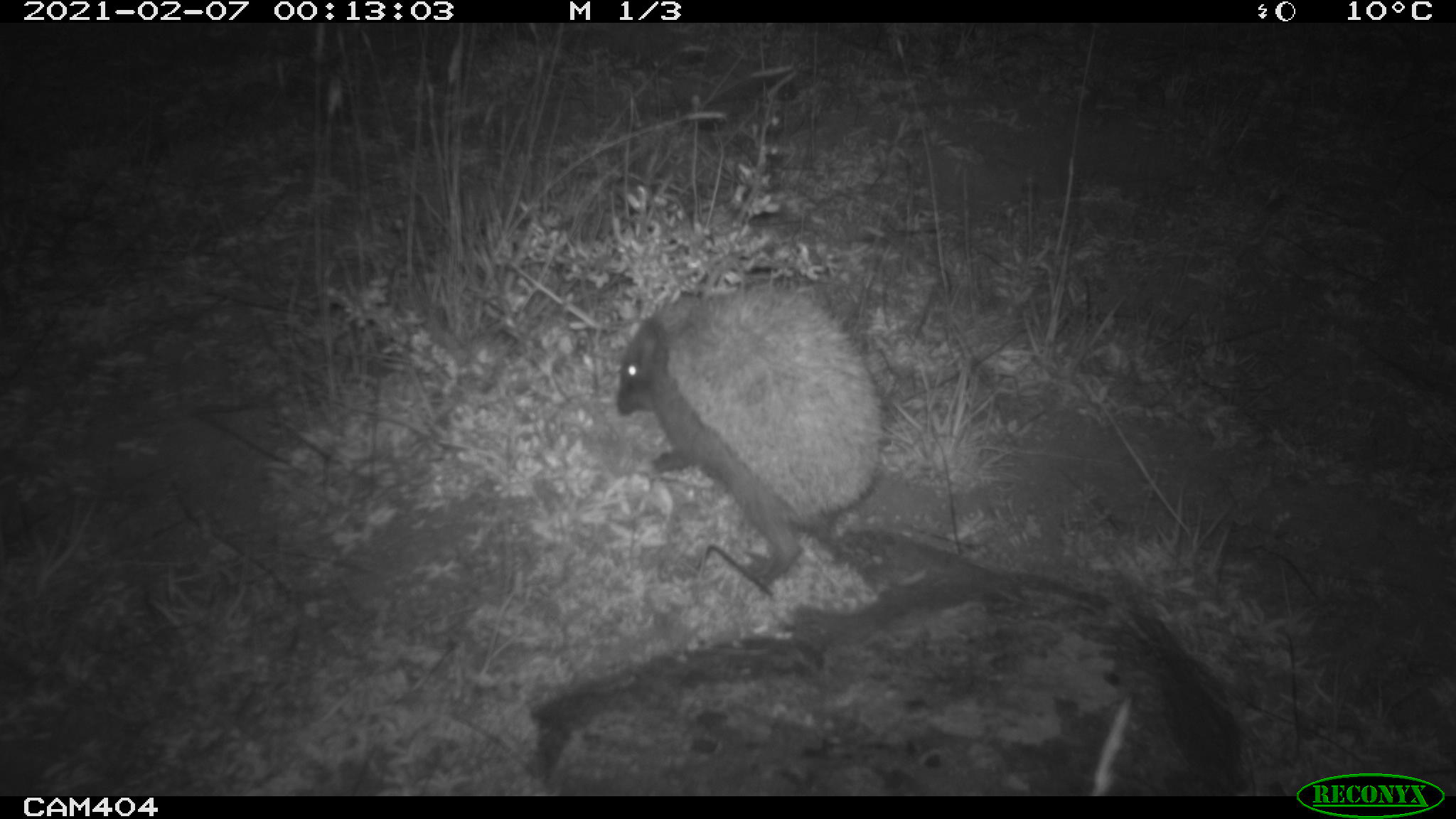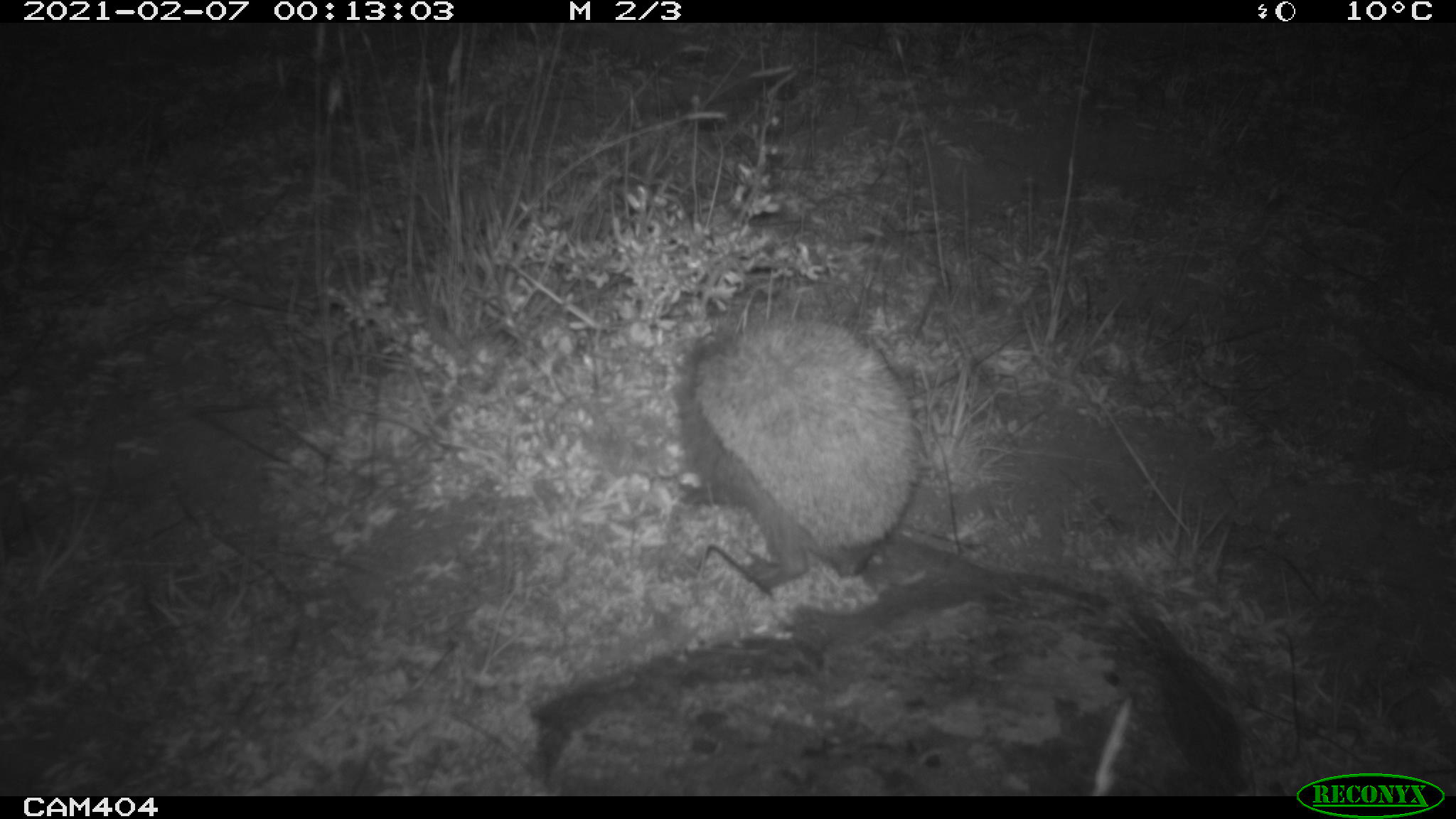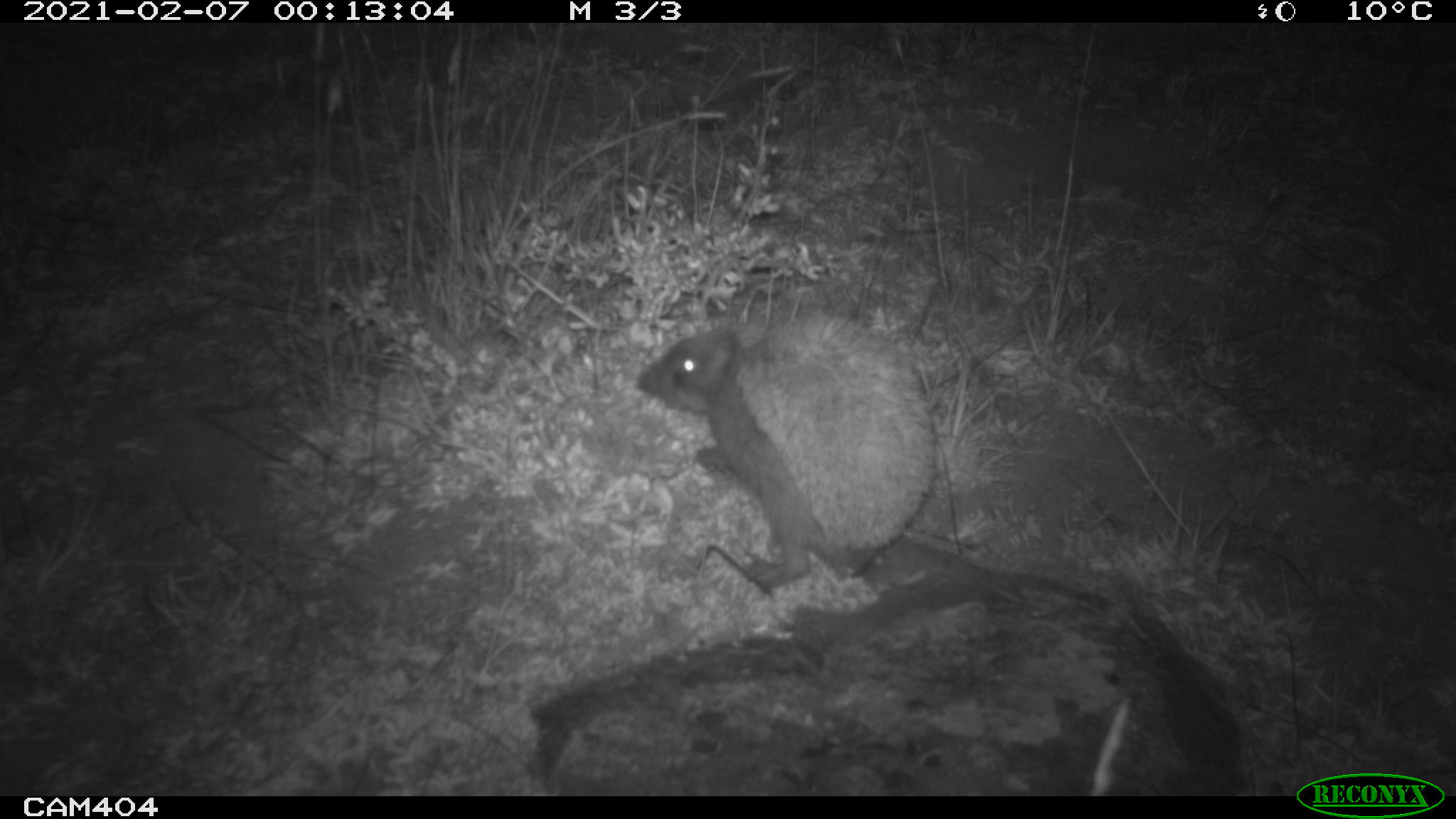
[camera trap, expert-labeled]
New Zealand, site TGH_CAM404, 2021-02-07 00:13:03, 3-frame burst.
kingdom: Animalia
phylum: Chordata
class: Mammalia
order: Eulipotyphla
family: Erinaceidae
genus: Erinaceus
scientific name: Erinaceus europaeus europaeus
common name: european hedgehog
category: hedgehog